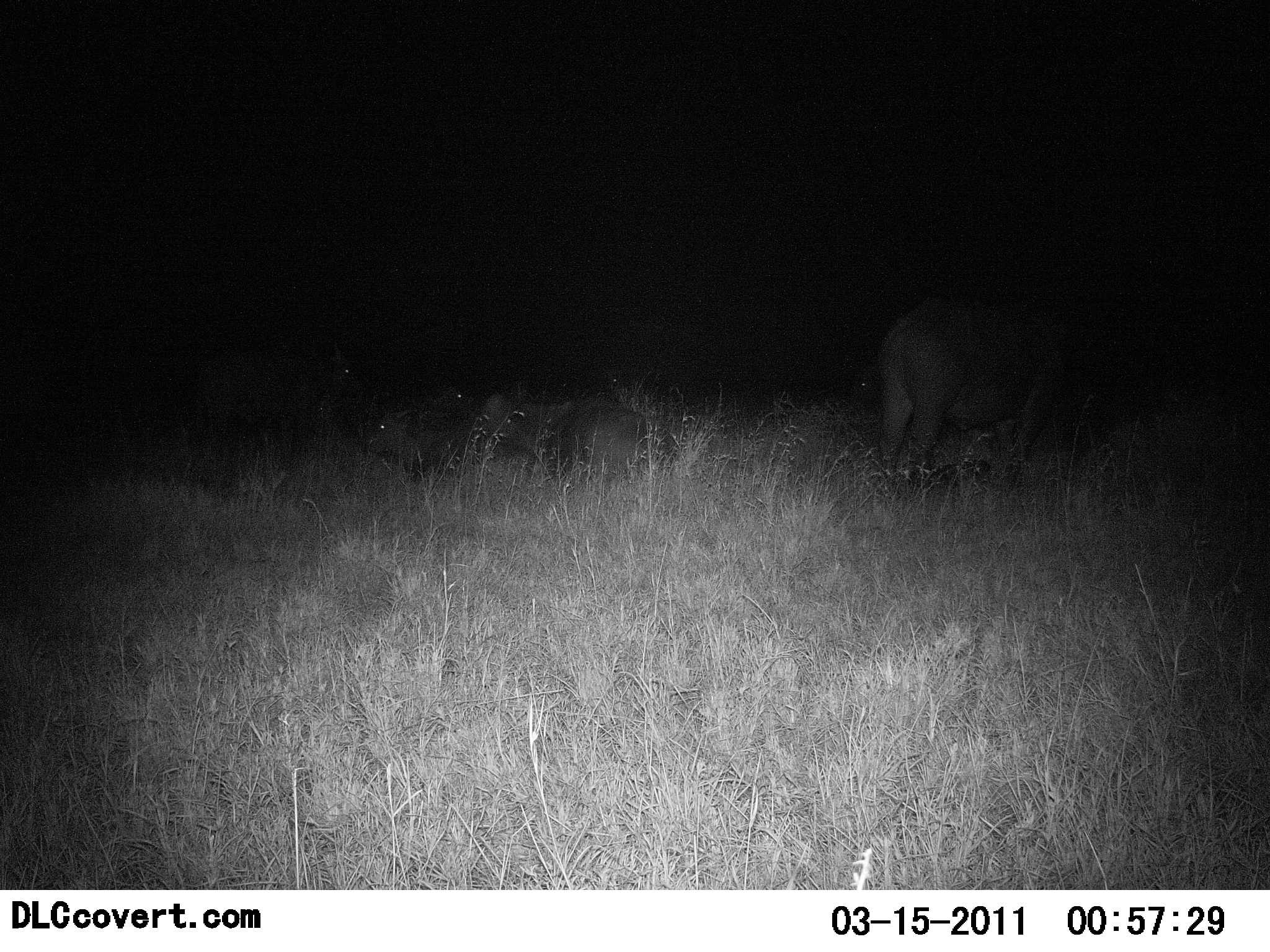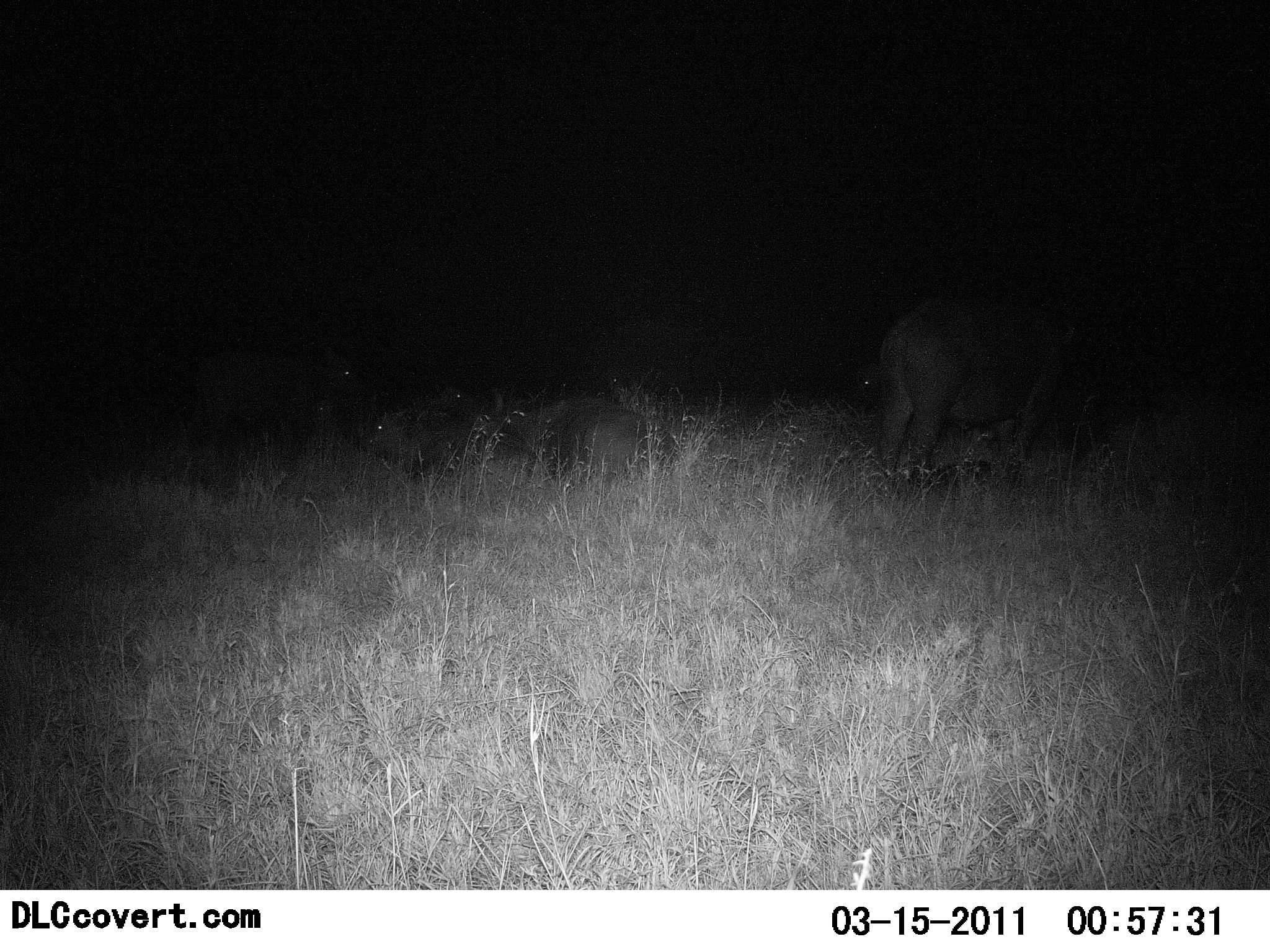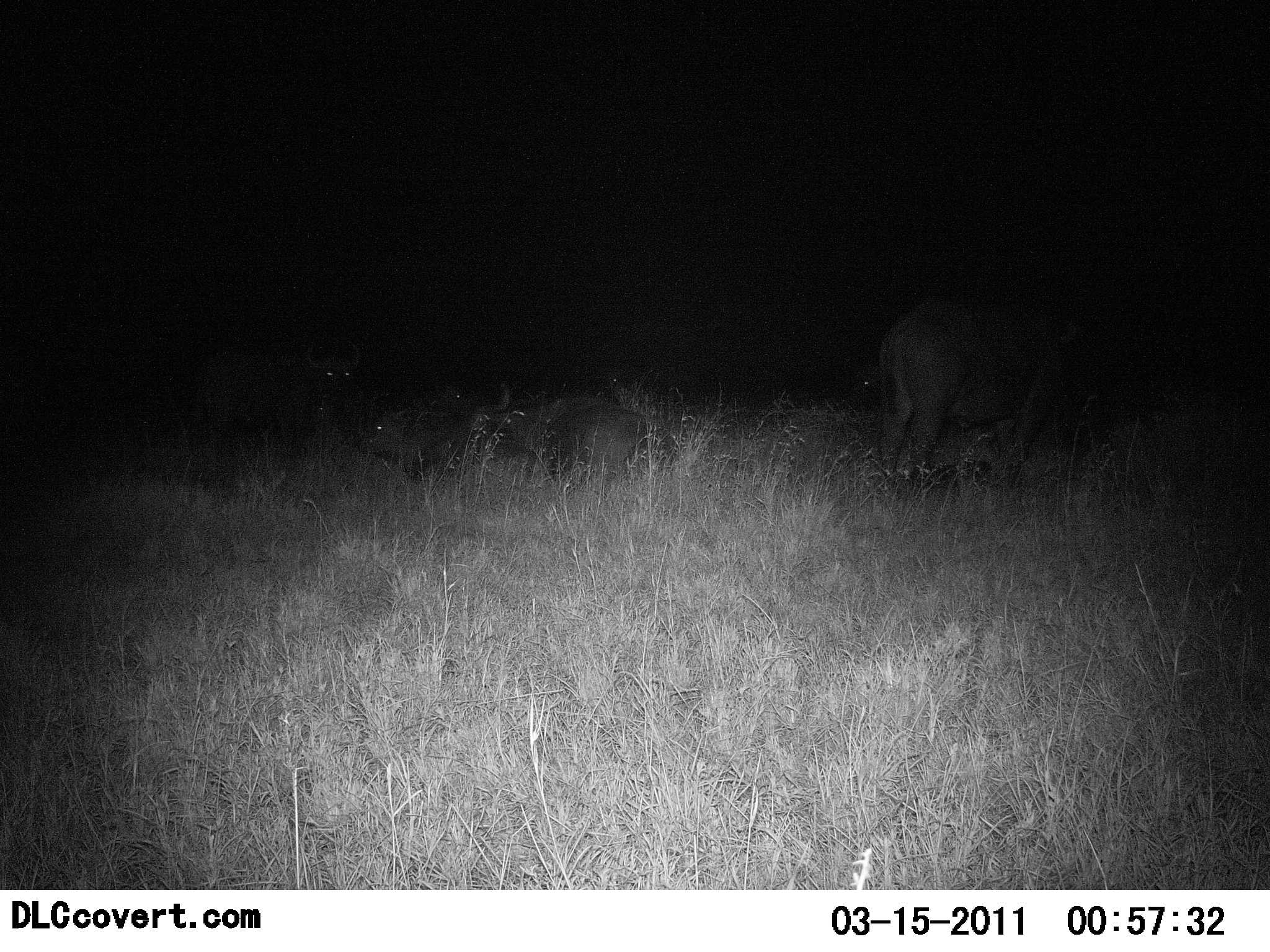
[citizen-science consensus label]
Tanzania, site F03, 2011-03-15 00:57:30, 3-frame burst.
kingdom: Animalia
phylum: Chordata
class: Mammalia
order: Artiodactyla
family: Bovidae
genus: Syncerus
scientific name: Syncerus caffer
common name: cape buffalo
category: buffalo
Buffalo (cape buffalo) (Syncerus caffer), count 6. Behavior (volunteer vote fractions): standing 83%, resting 83%, moving 0%, interacting 0%. Young present (vote fraction): 0%. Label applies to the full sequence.